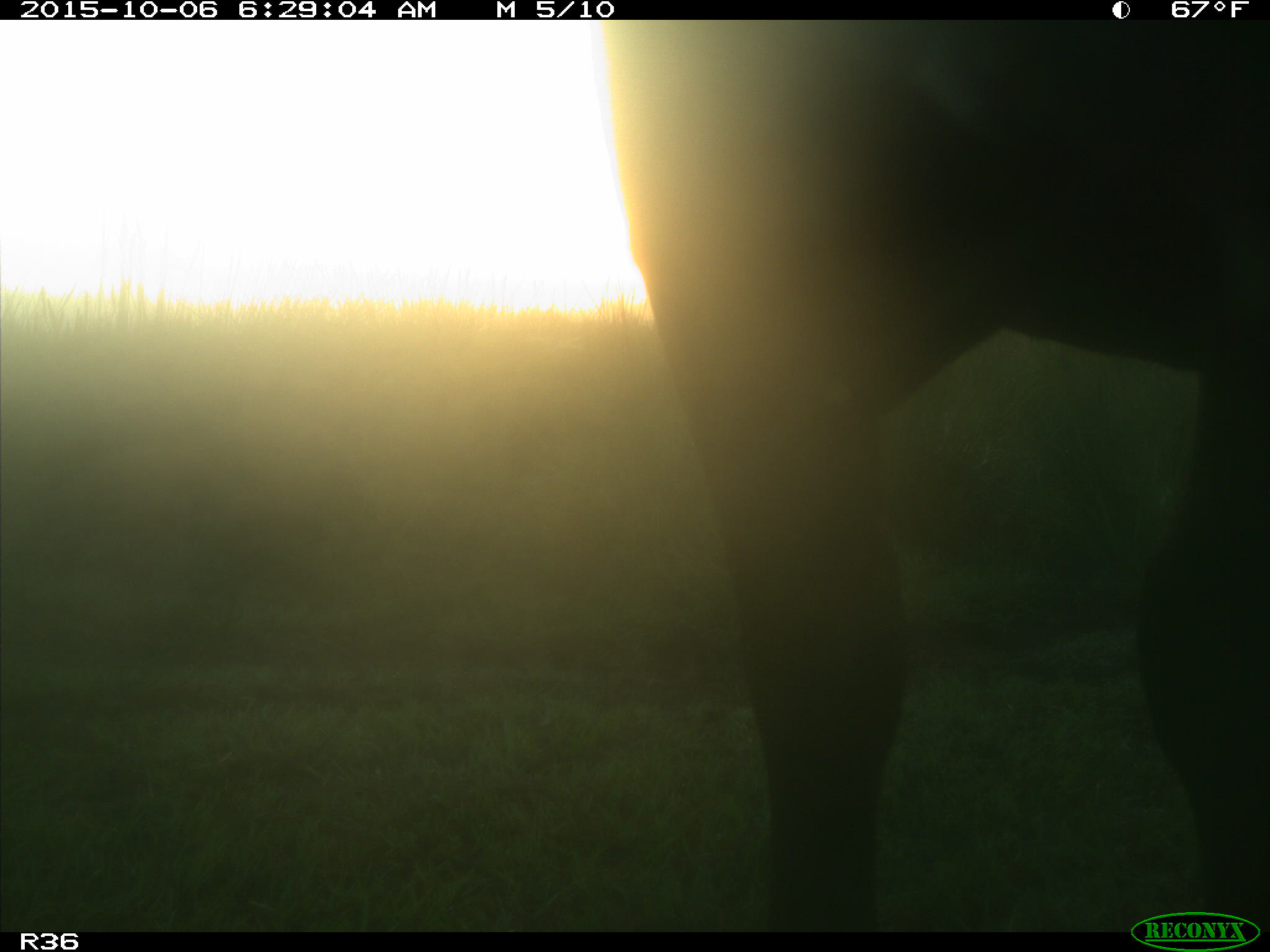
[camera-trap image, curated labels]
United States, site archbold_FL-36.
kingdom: Animalia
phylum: Chordata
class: Mammalia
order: Artiodactyla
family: Bovidae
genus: Bos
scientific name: Bos taurus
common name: domestic cow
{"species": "Bos taurus (domestic cow)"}